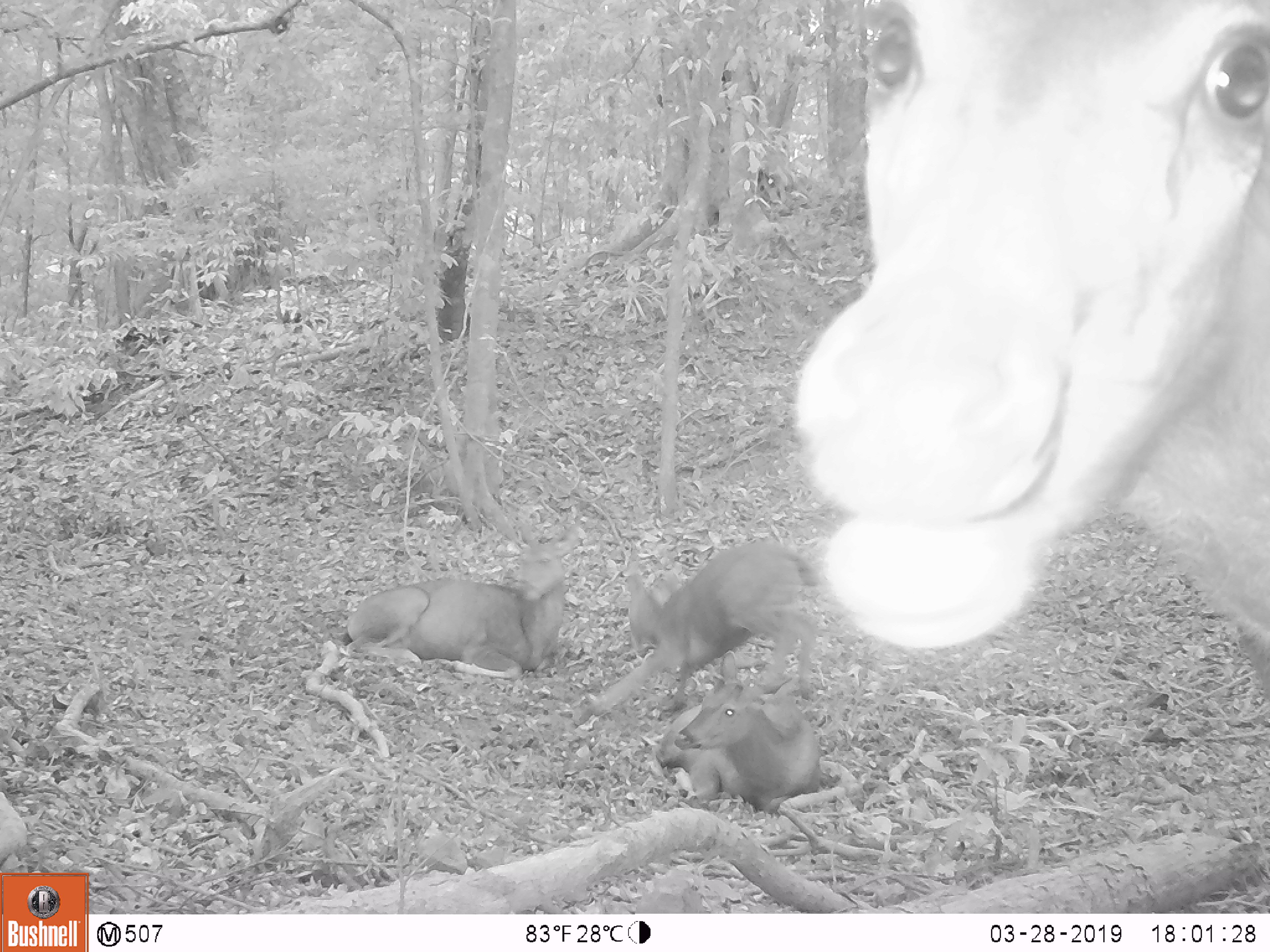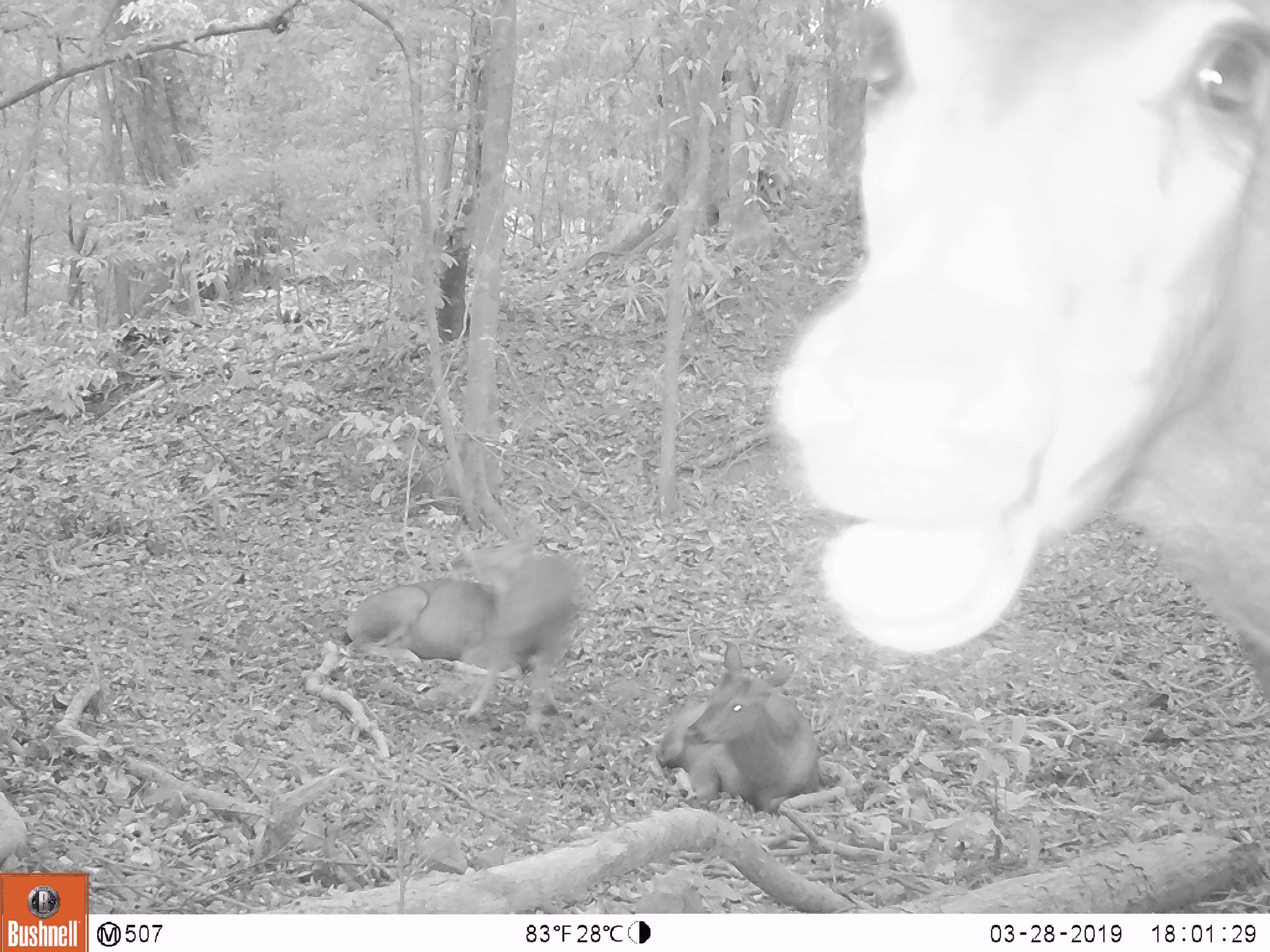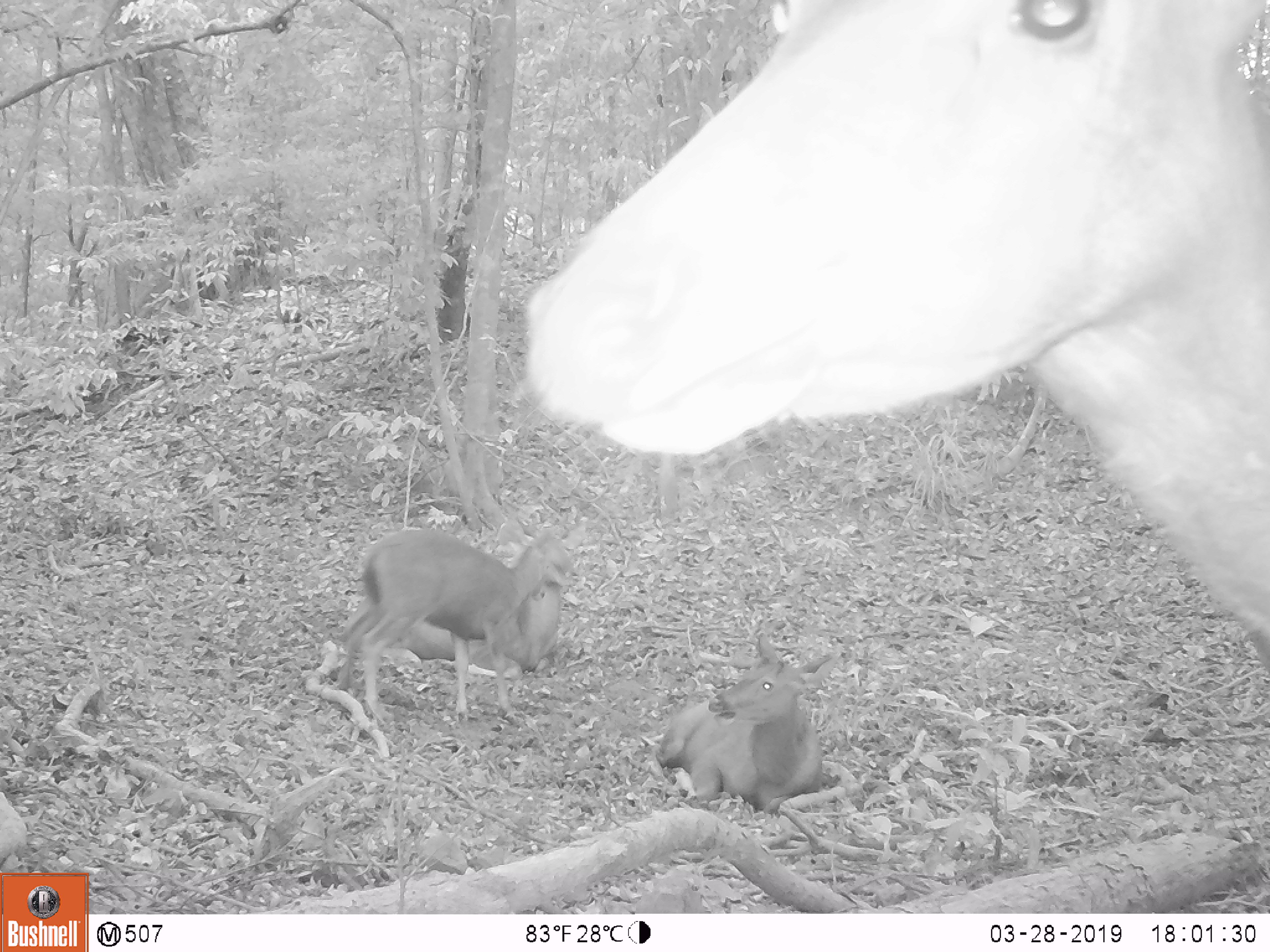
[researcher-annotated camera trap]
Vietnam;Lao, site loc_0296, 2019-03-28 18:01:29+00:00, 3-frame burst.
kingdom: Animalia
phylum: Chordata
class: Mammalia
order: Artiodactyla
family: Cervidae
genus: Rusa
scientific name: Rusa unicolor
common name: sambar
Sambar (Rusa unicolor). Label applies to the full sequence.